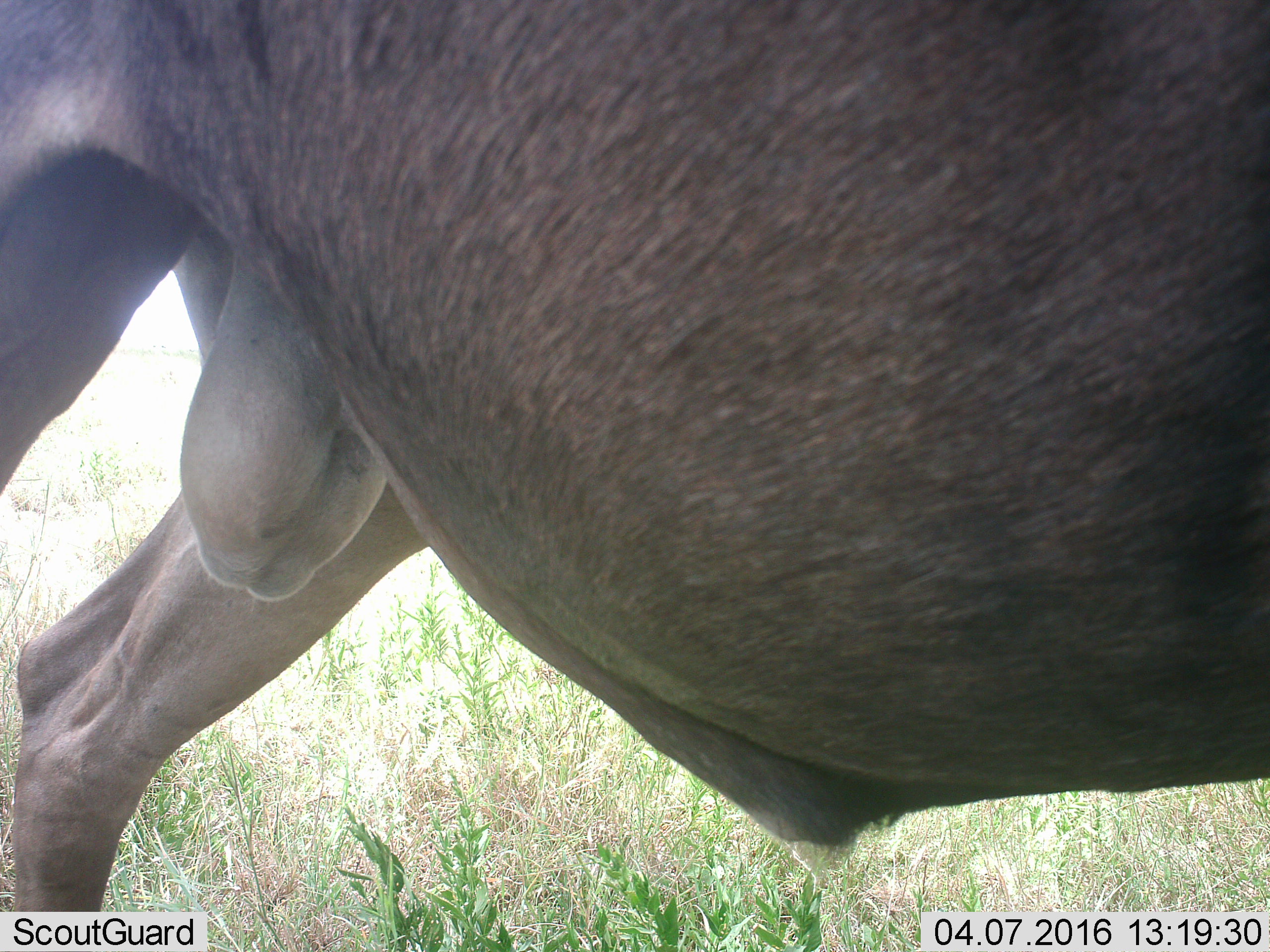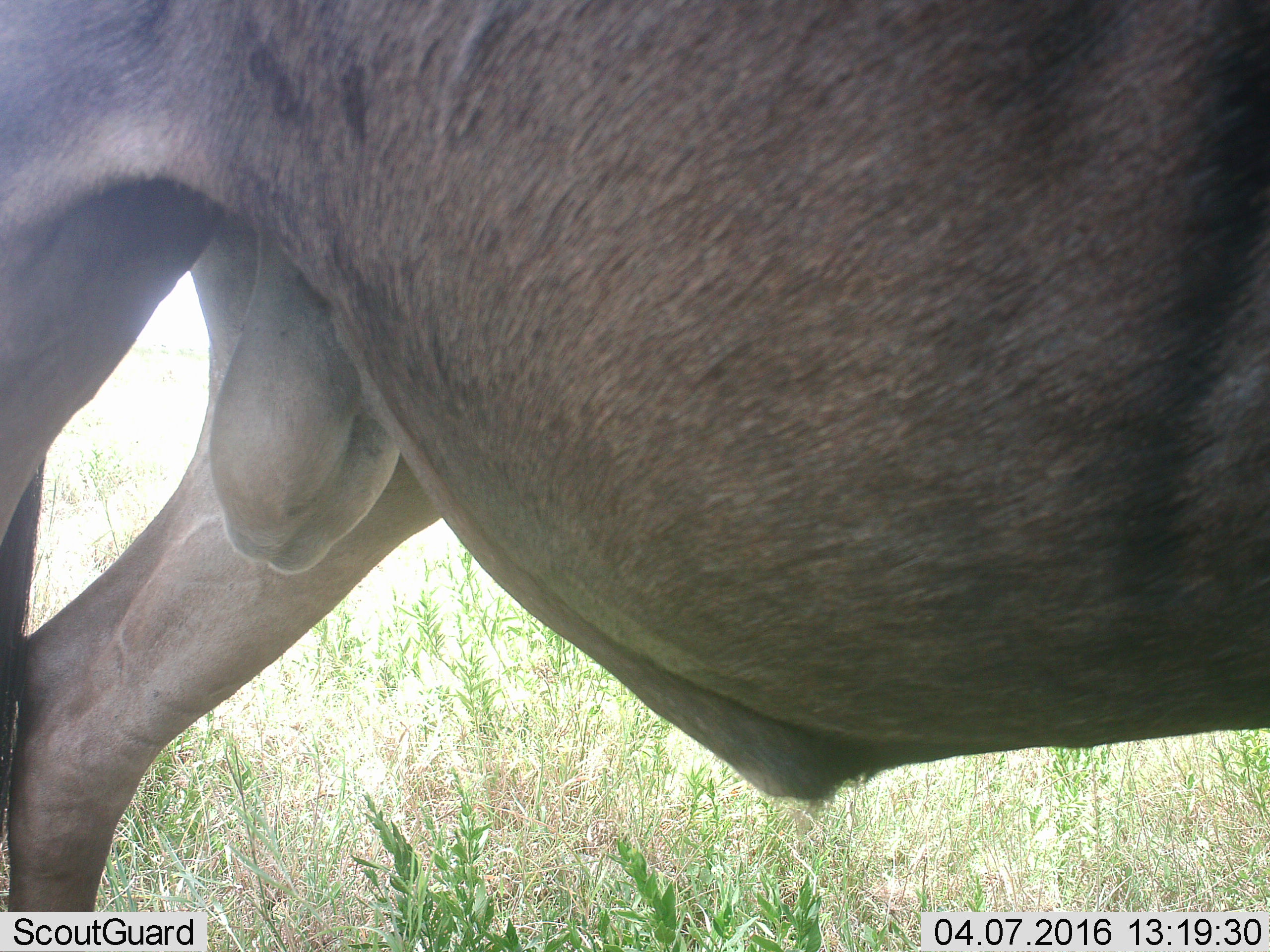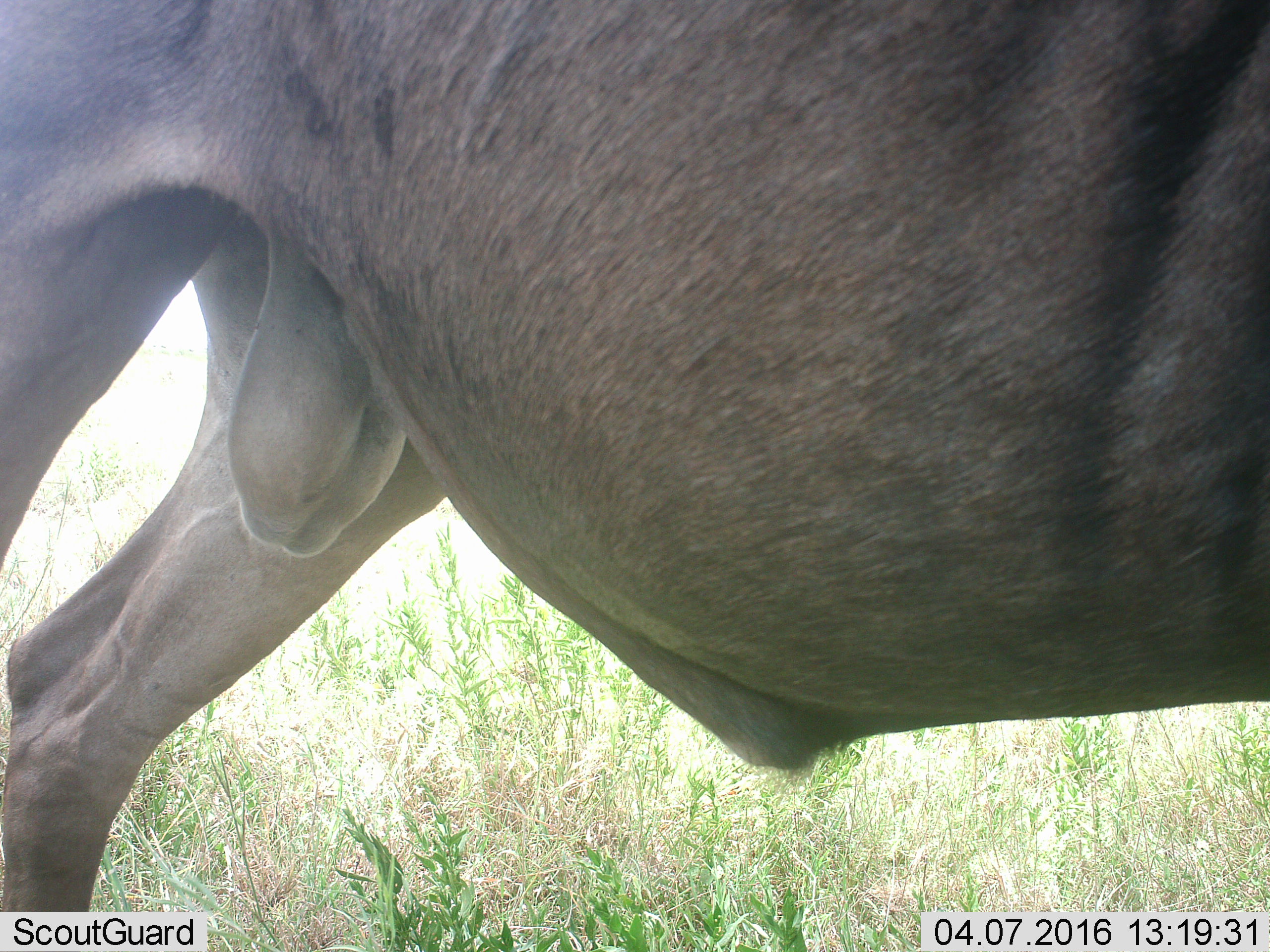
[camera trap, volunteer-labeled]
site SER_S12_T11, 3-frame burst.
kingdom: Animalia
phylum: Chordata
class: Mammalia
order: Artiodactyla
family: Bovidae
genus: Connochaetes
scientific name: Connochaetes taurinus taurinus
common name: blue wildebeest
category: wildebeestblue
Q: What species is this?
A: Wildebeestblue (blue wildebeest) (Connochaetes taurinus taurinus).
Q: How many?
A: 1.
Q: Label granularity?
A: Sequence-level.